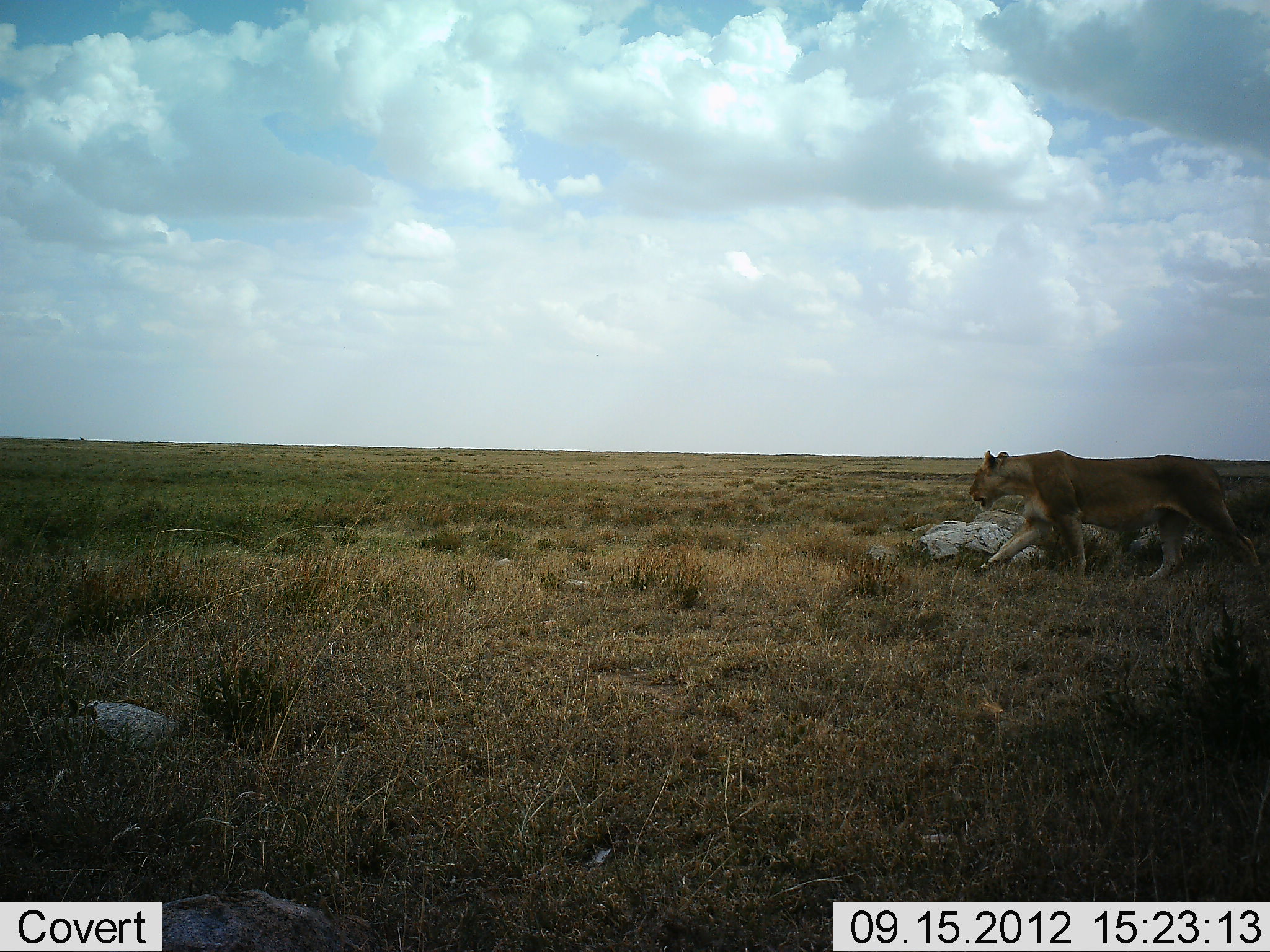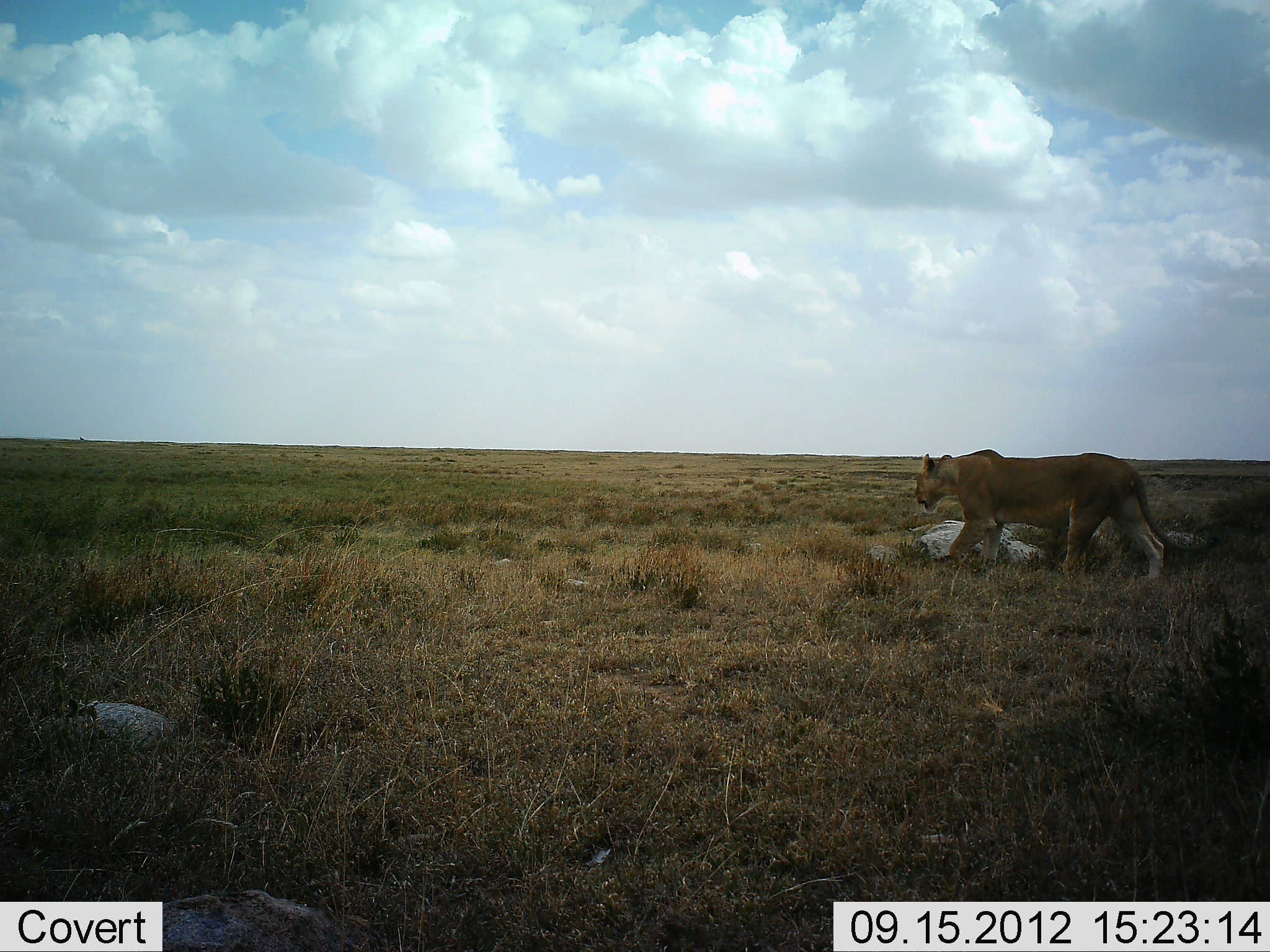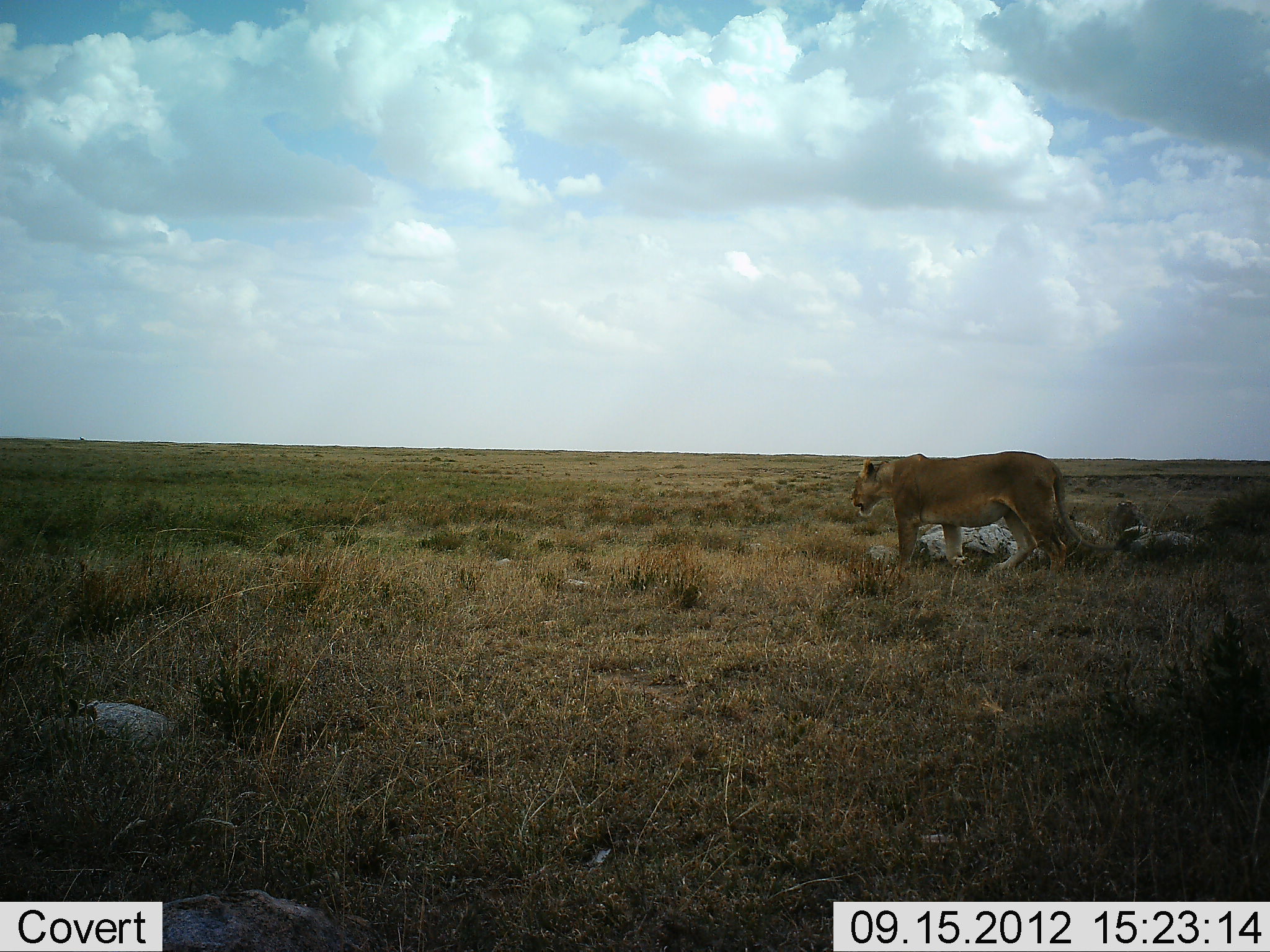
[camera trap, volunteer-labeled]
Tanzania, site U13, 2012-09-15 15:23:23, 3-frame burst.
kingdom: Animalia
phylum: Chordata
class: Mammalia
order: Carnivora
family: Felidae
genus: Panthera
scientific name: Panthera leo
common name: lion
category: lionfemale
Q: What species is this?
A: Lionfemale (lion) (Panthera leo).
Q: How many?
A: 1.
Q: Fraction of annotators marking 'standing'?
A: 0%.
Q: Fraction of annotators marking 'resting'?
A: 0%.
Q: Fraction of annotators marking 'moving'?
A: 100%.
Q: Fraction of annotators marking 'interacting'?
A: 0%.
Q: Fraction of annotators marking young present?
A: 0%.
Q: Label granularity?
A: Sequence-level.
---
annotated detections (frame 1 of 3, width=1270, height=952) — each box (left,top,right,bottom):
animal: (968,449,1268,596)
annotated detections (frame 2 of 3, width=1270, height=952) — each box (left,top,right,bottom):
animal: (912,449,1221,589)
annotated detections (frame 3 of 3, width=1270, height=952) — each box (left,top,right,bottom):
animal: (849,450,1141,593)